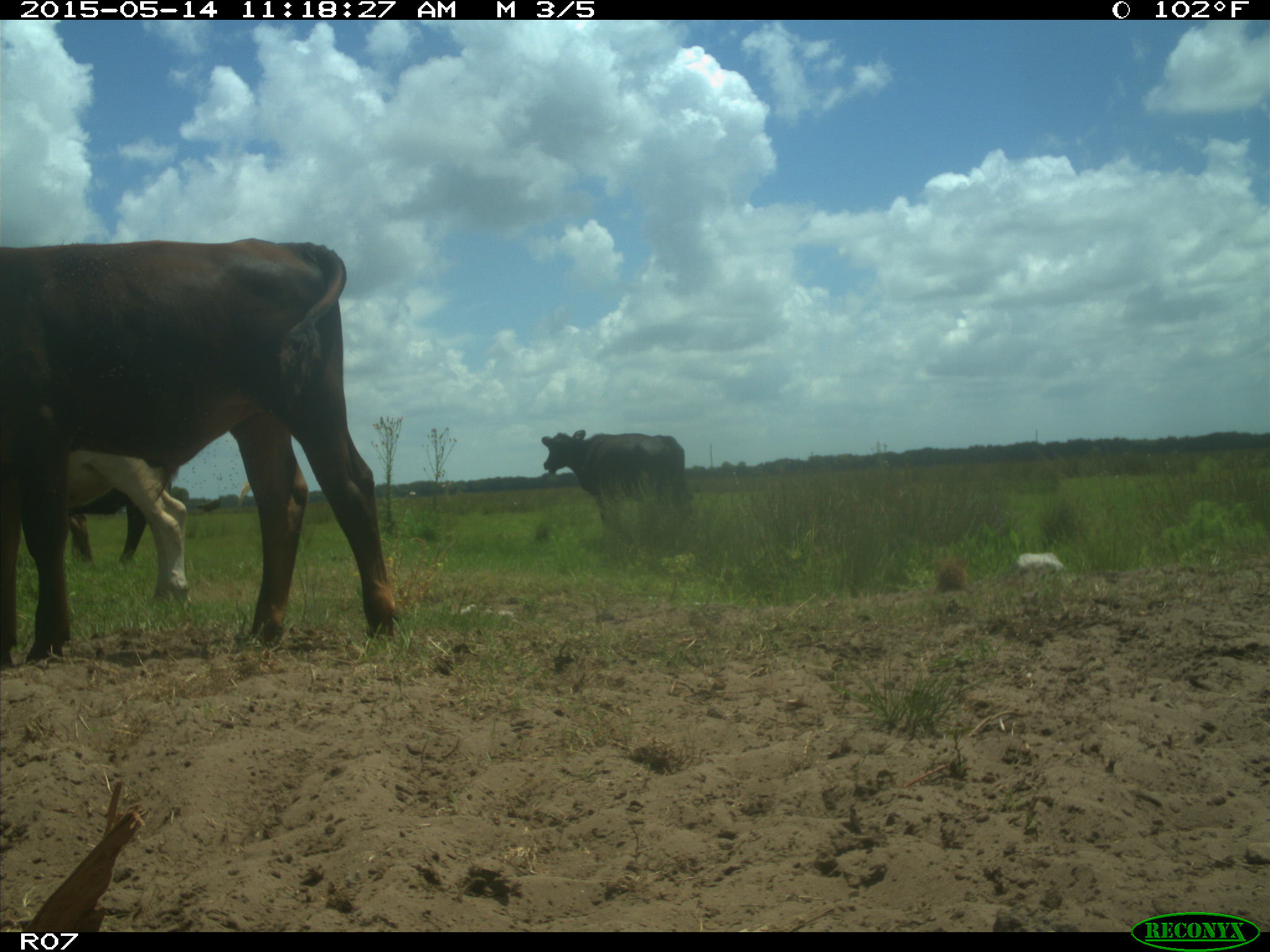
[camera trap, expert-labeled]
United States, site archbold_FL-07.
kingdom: Animalia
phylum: Chordata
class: Mammalia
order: Artiodactyla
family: Bovidae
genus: Bos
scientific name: Bos taurus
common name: domestic cow